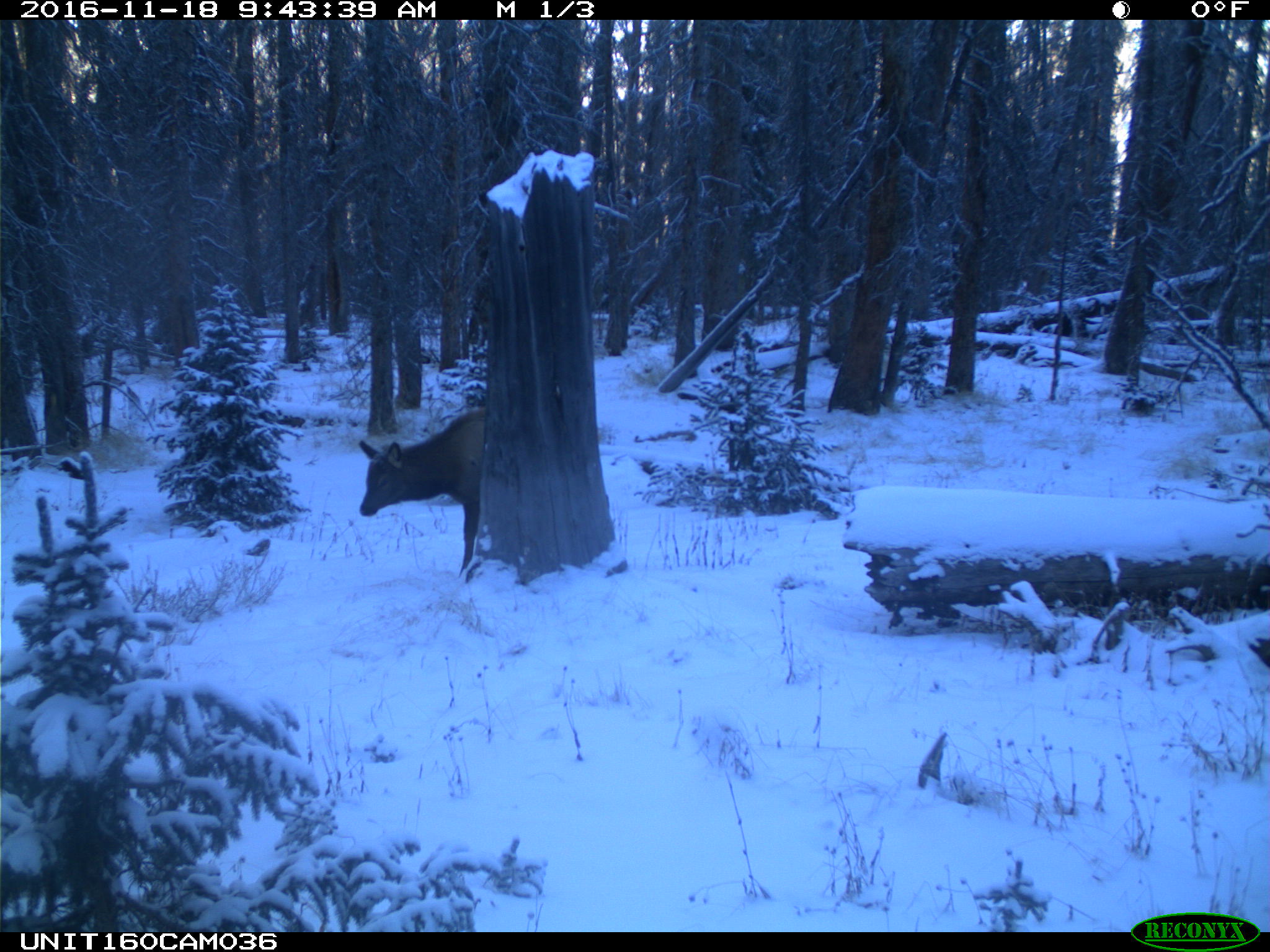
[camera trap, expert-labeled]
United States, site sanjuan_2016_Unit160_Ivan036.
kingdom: Animalia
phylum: Chordata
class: Mammalia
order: Artiodactyla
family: Cervidae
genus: Cervus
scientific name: Cervus elaphus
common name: red deer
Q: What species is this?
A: Cervus elaphus (red deer).